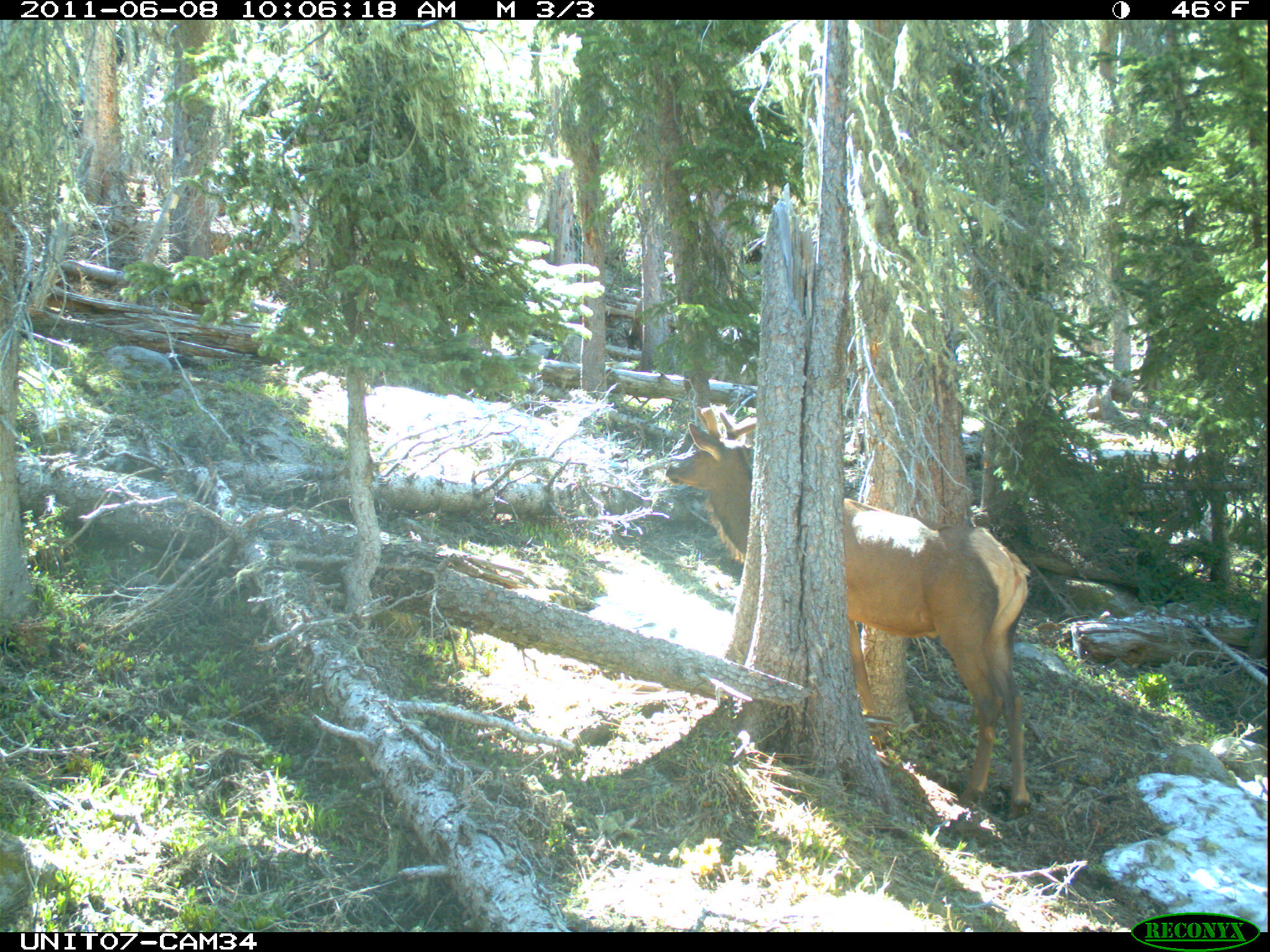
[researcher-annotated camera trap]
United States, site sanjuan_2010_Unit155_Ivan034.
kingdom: Animalia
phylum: Chordata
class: Mammalia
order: Artiodactyla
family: Cervidae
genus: Cervus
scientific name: Cervus elaphus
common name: red deer